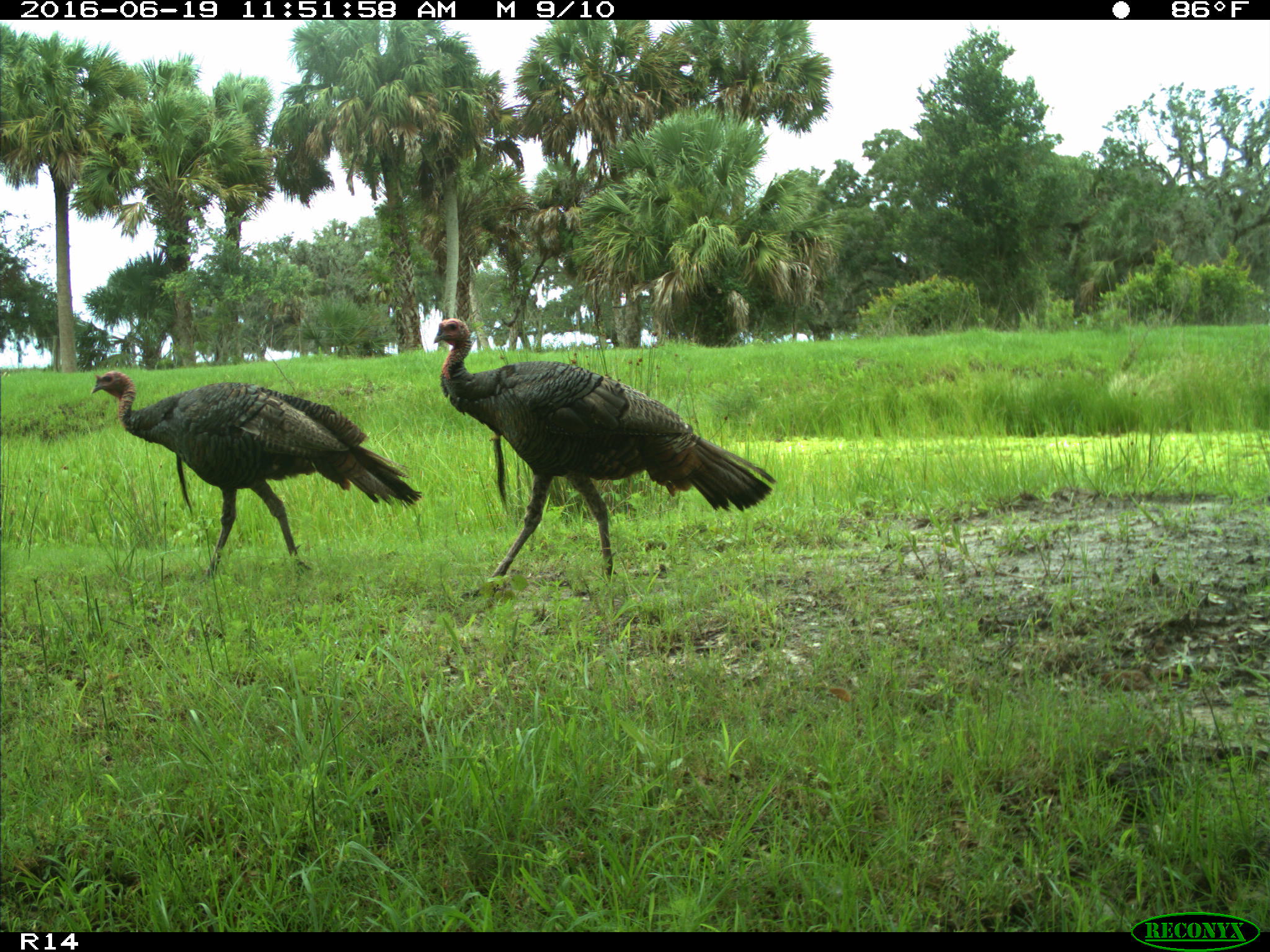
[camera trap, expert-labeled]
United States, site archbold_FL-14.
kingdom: Animalia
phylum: Chordata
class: Aves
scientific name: Aves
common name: birds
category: unidentified bird